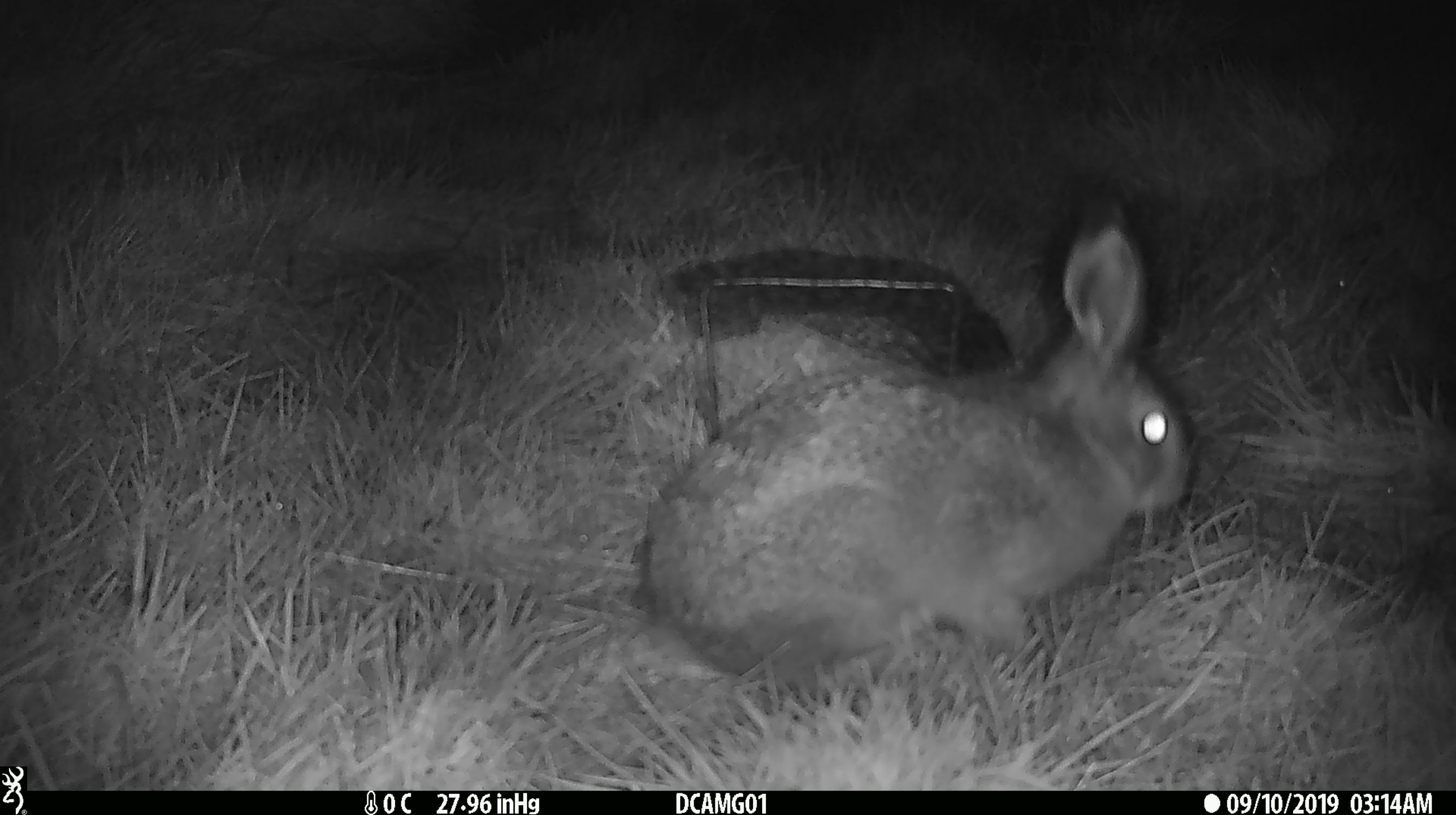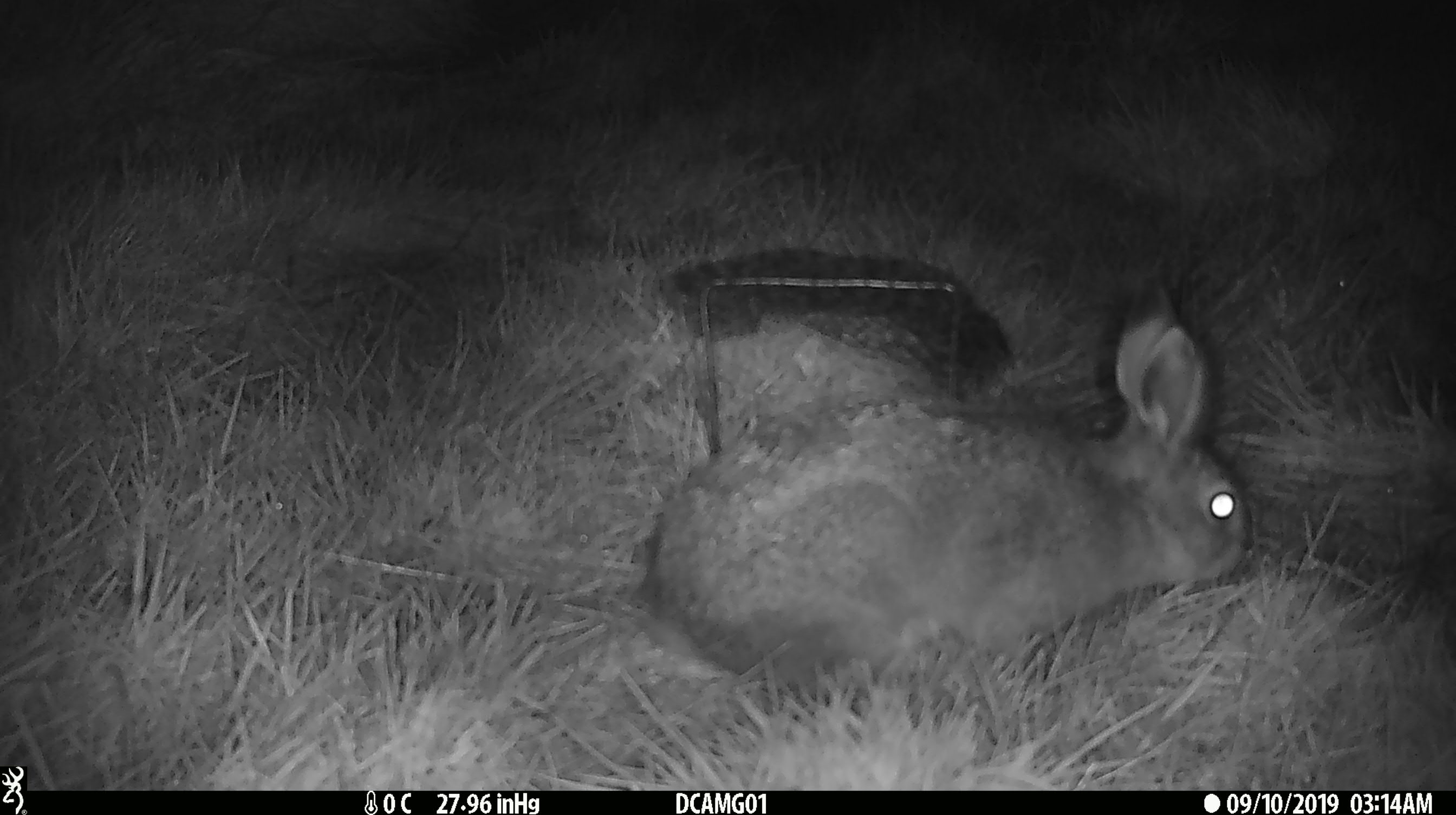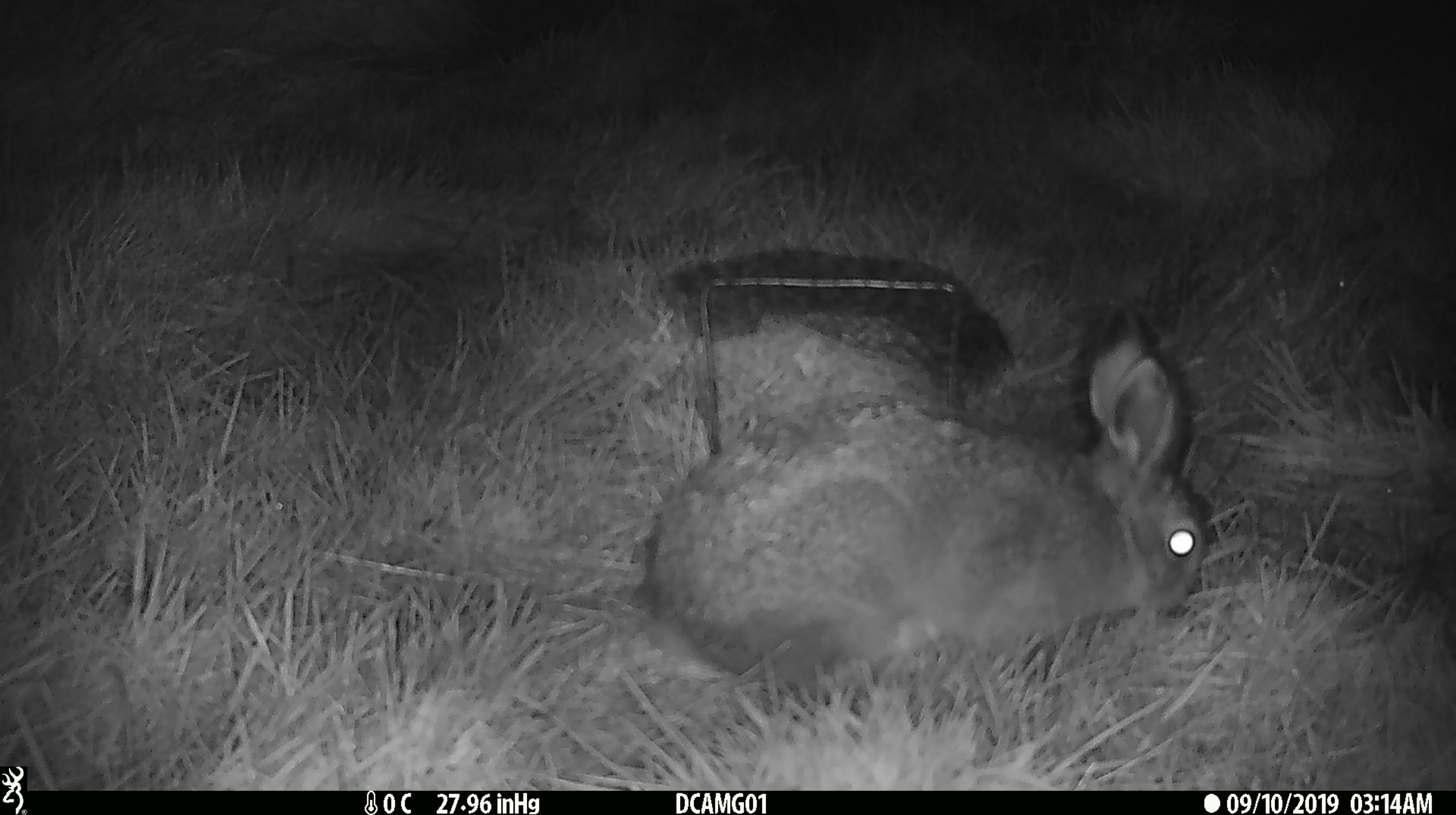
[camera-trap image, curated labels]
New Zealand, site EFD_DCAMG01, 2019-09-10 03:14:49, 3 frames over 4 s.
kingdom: Animalia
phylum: Chordata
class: Mammalia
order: Lagomorpha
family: Leporidae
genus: Lepus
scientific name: Lepus europaeus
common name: brown hare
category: hare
Hare (brown hare) (Lepus europaeus).